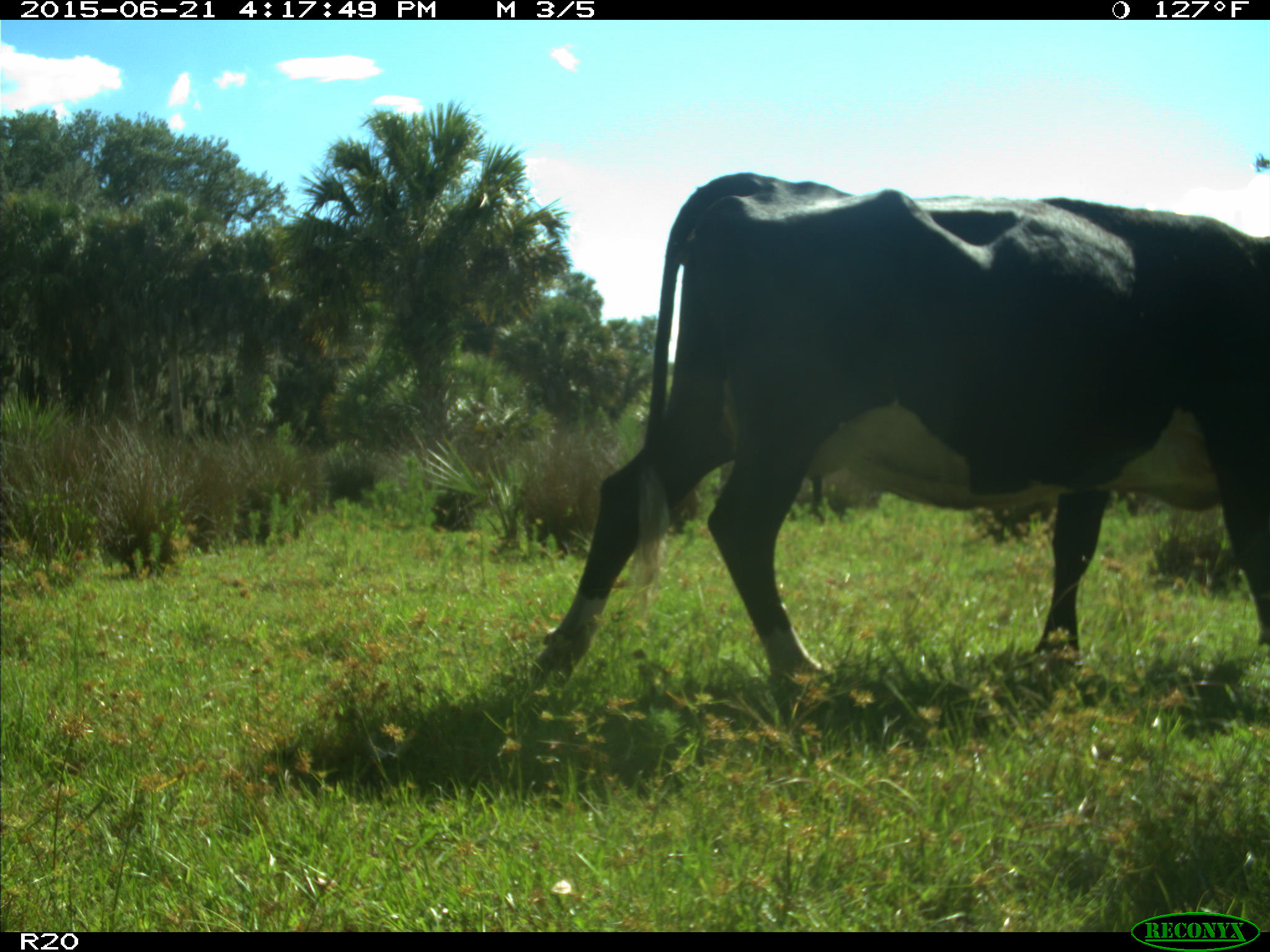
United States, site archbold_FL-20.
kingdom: Animalia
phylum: Chordata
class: Mammalia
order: Artiodactyla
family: Bovidae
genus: Bos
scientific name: Bos taurus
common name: domestic cow